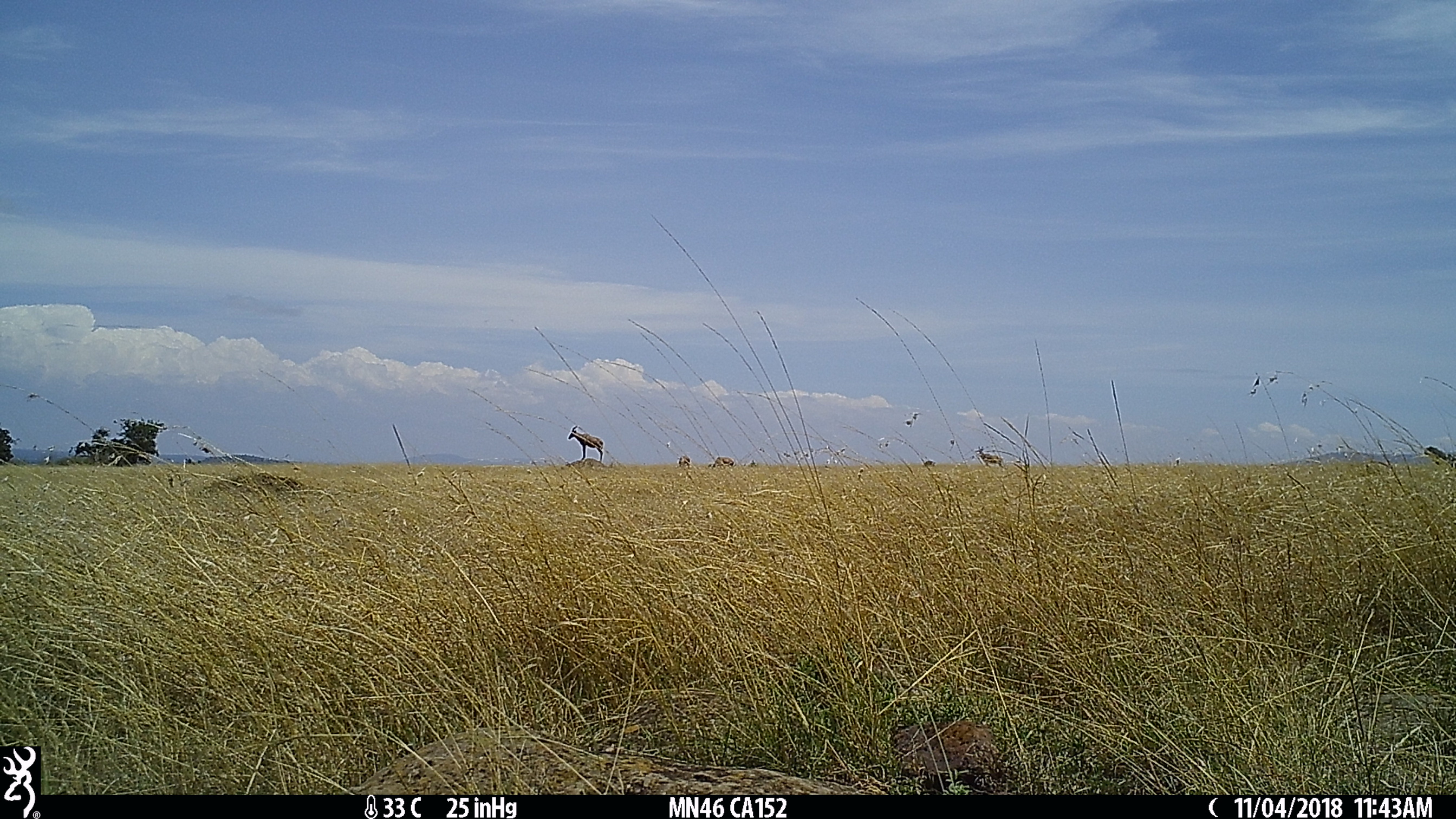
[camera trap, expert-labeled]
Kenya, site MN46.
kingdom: Animalia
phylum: Chordata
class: Mammalia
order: Artiodactyla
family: Bovidae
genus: Damaliscus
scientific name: Damaliscus lunatus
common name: topi